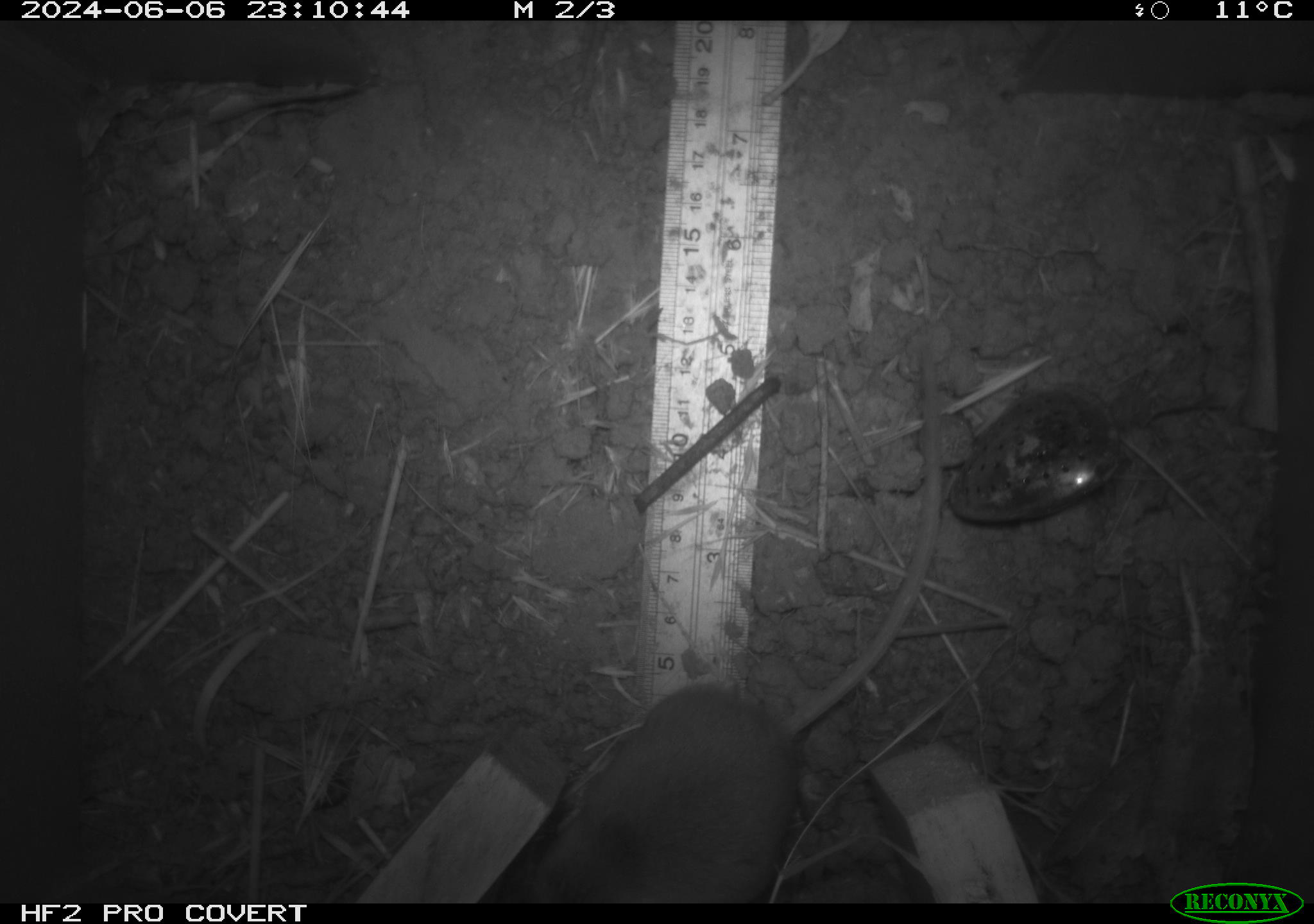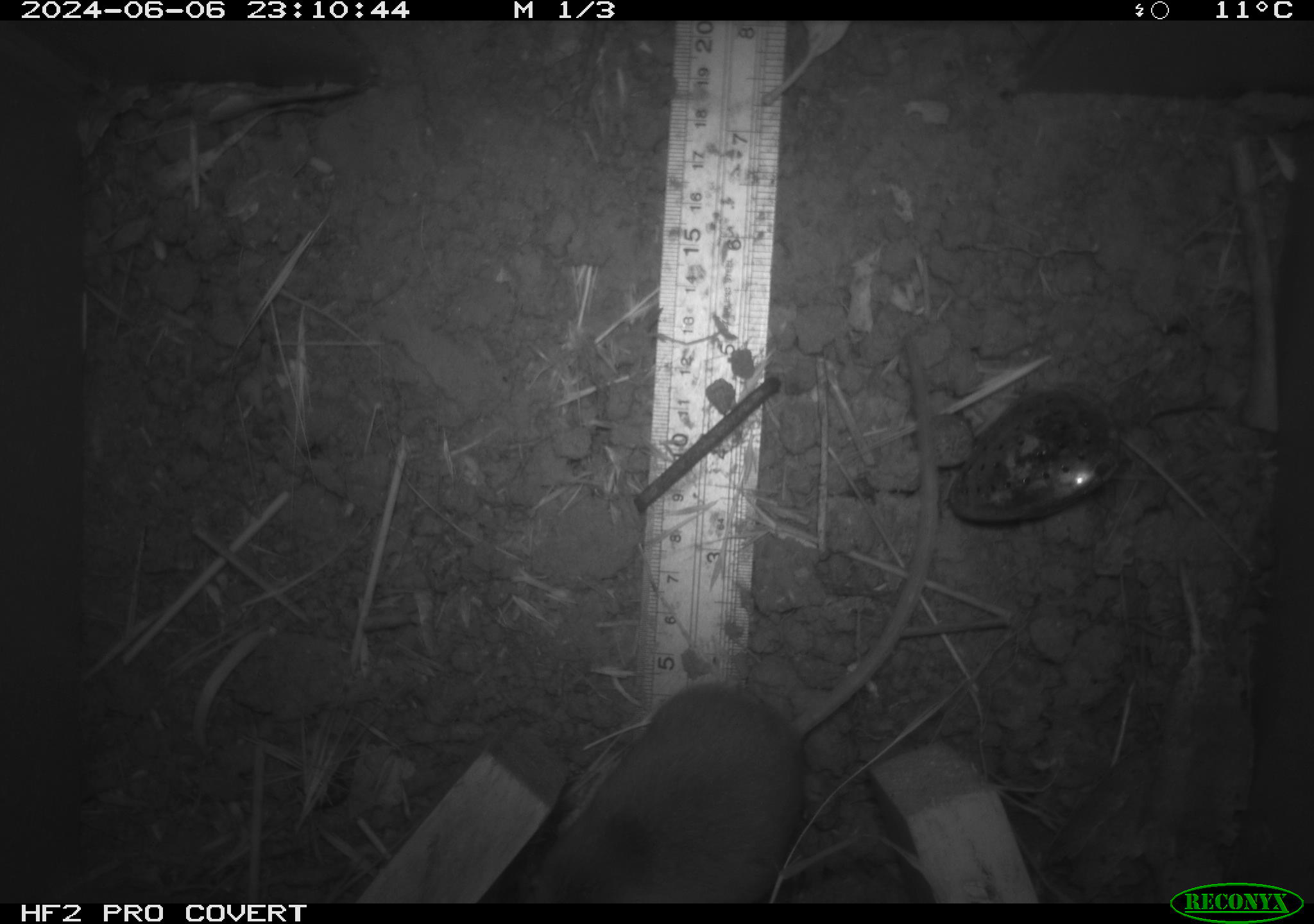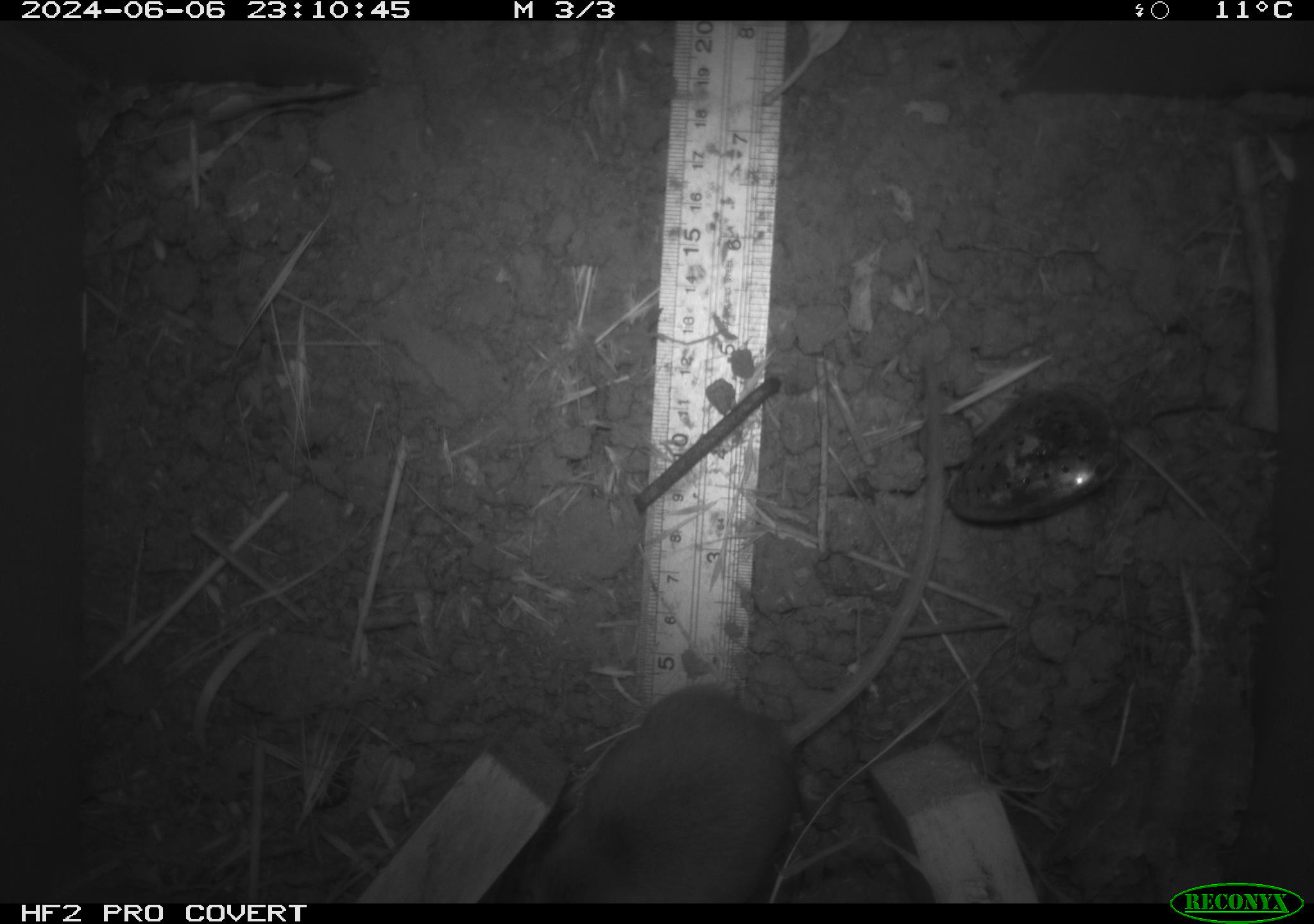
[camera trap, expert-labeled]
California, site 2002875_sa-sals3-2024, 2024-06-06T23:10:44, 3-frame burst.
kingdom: Animalia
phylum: Chordata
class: Mammalia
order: Rodentia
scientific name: Rodentia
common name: rodent